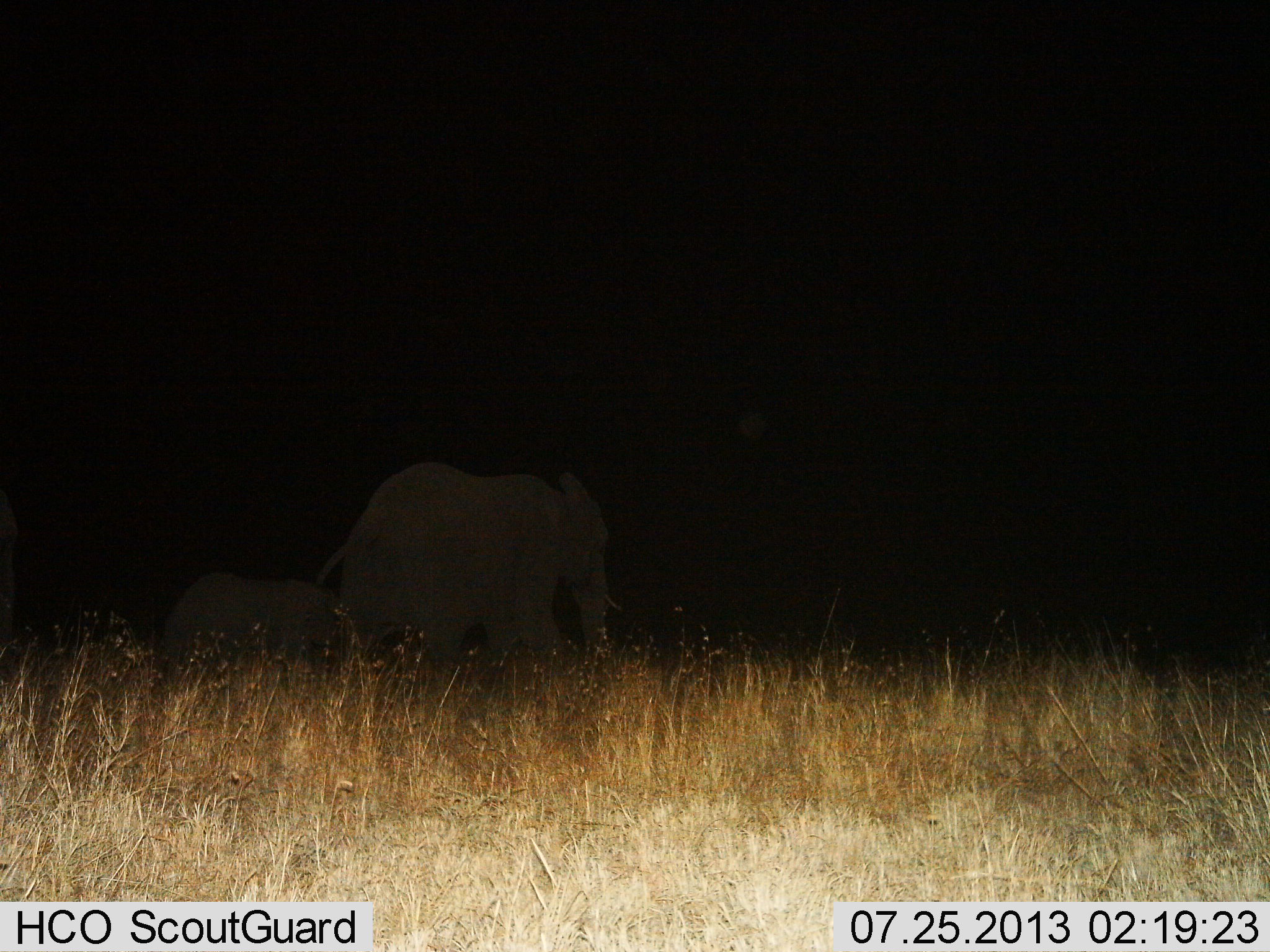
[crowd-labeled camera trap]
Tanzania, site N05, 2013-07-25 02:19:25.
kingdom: Animalia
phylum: Chordata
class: Mammalia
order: Proboscidea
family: Elephantidae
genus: Loxodonta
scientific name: Loxodonta africana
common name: african bush elephant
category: elephant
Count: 2.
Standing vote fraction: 20%.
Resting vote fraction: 0%.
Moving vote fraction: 80%.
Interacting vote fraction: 0%.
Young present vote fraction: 30%.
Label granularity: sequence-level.